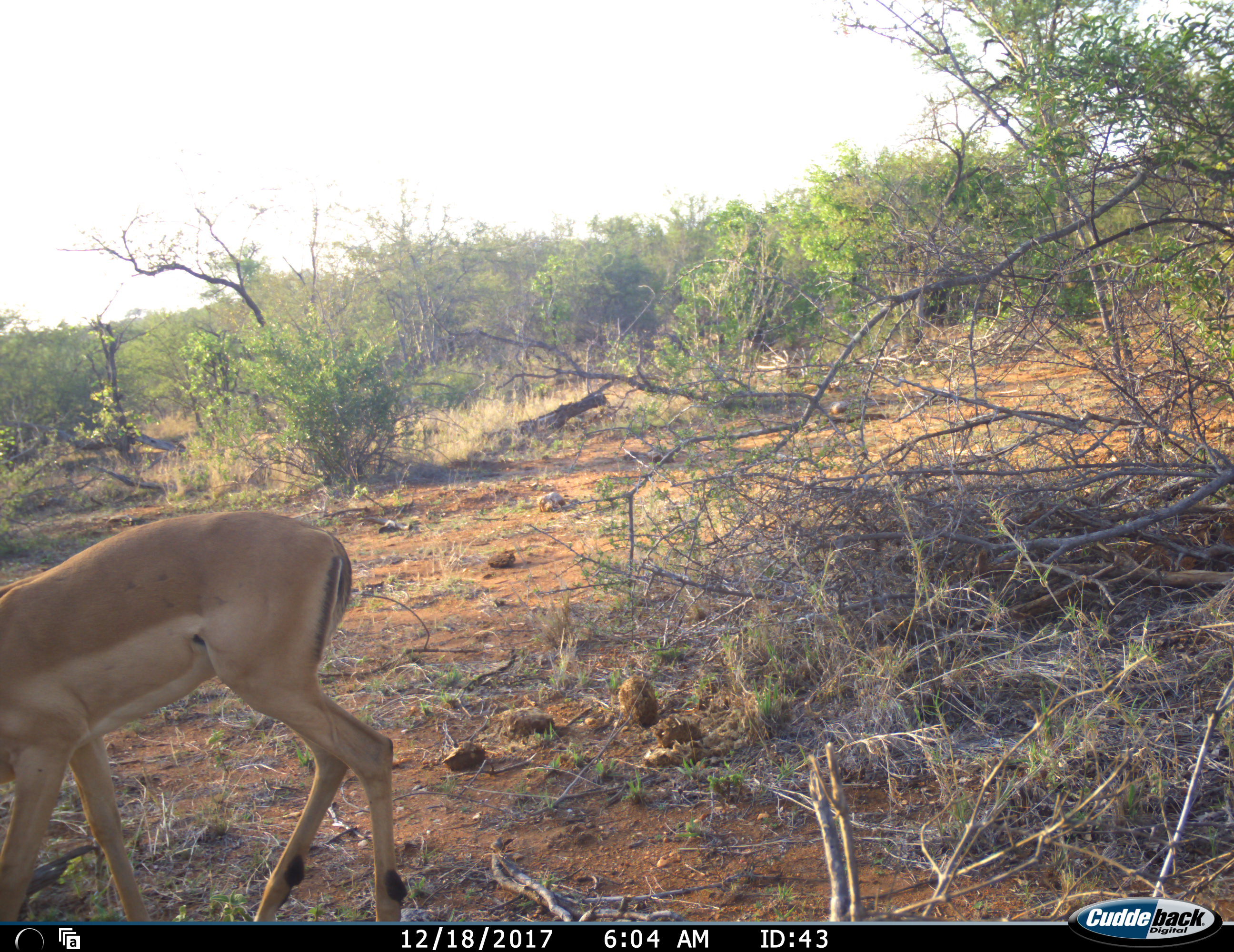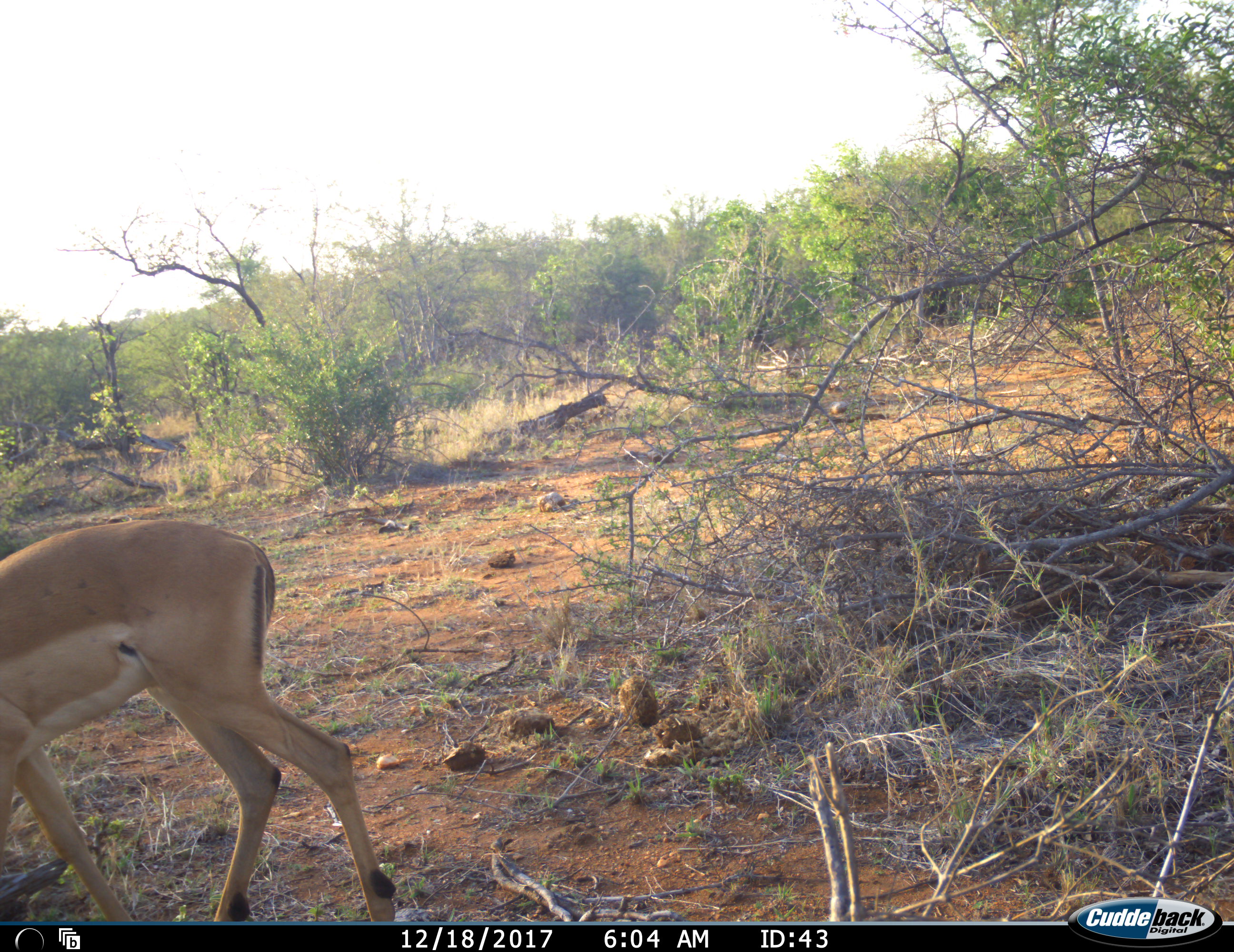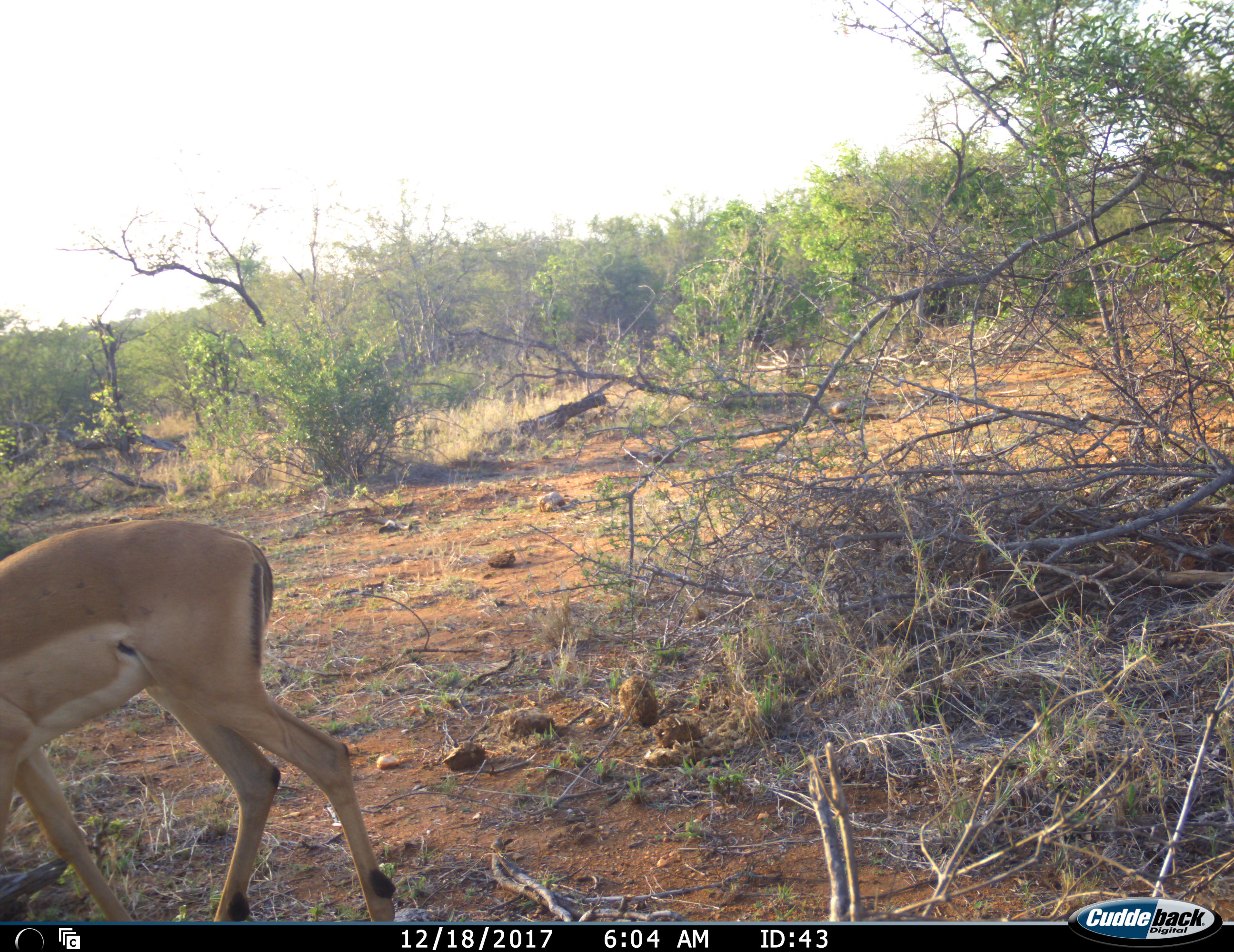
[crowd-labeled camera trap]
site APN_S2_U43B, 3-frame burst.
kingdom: Animalia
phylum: Chordata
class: Mammalia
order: Artiodactyla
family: Bovidae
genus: Aepyceros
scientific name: Aepyceros melampus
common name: impala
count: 1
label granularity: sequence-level